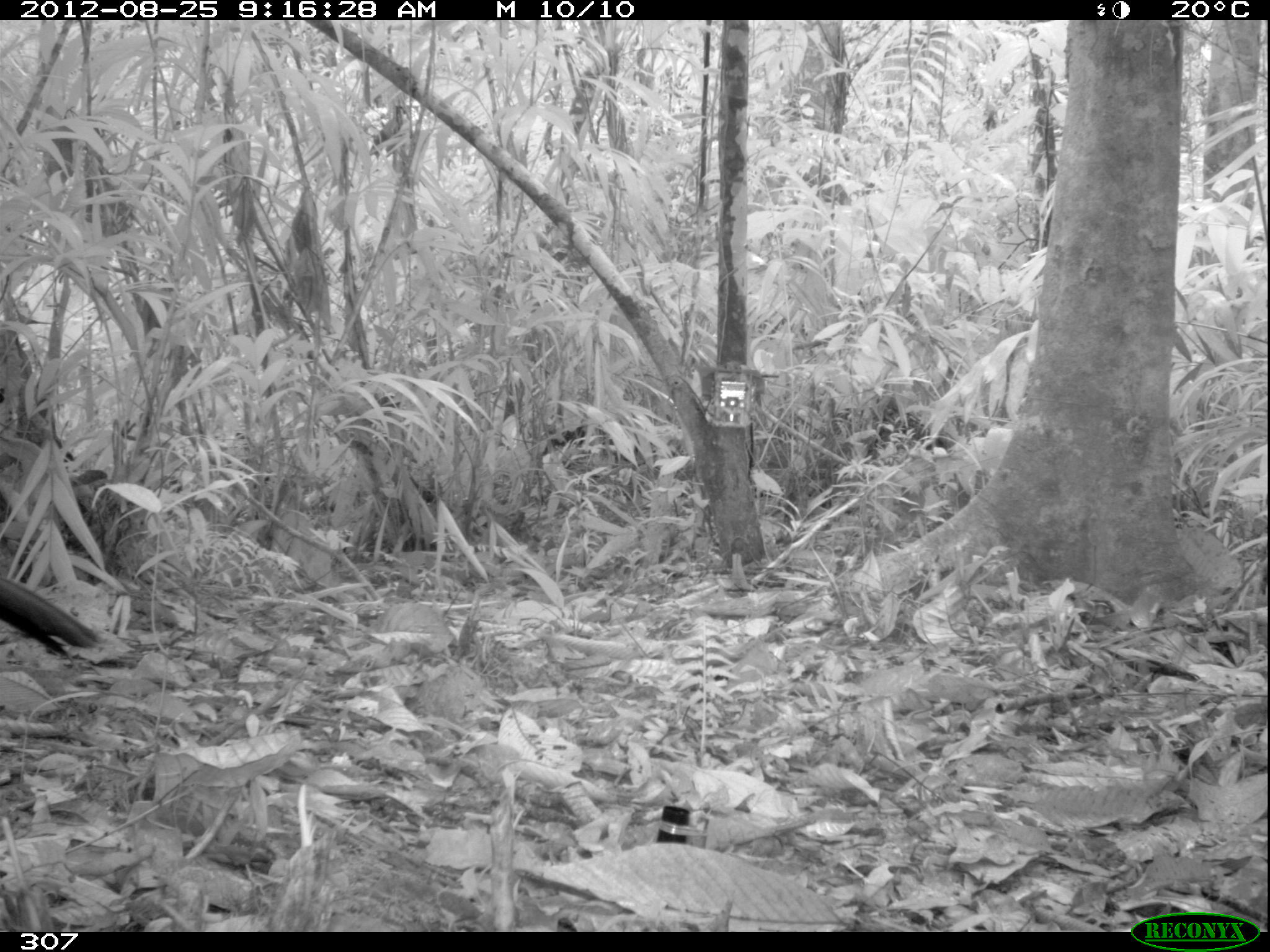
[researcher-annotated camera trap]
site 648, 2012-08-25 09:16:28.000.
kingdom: Animalia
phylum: Chordata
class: Aves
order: Galliformes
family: Cracidae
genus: Penelope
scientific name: Penelope jacquacu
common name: spix's guan